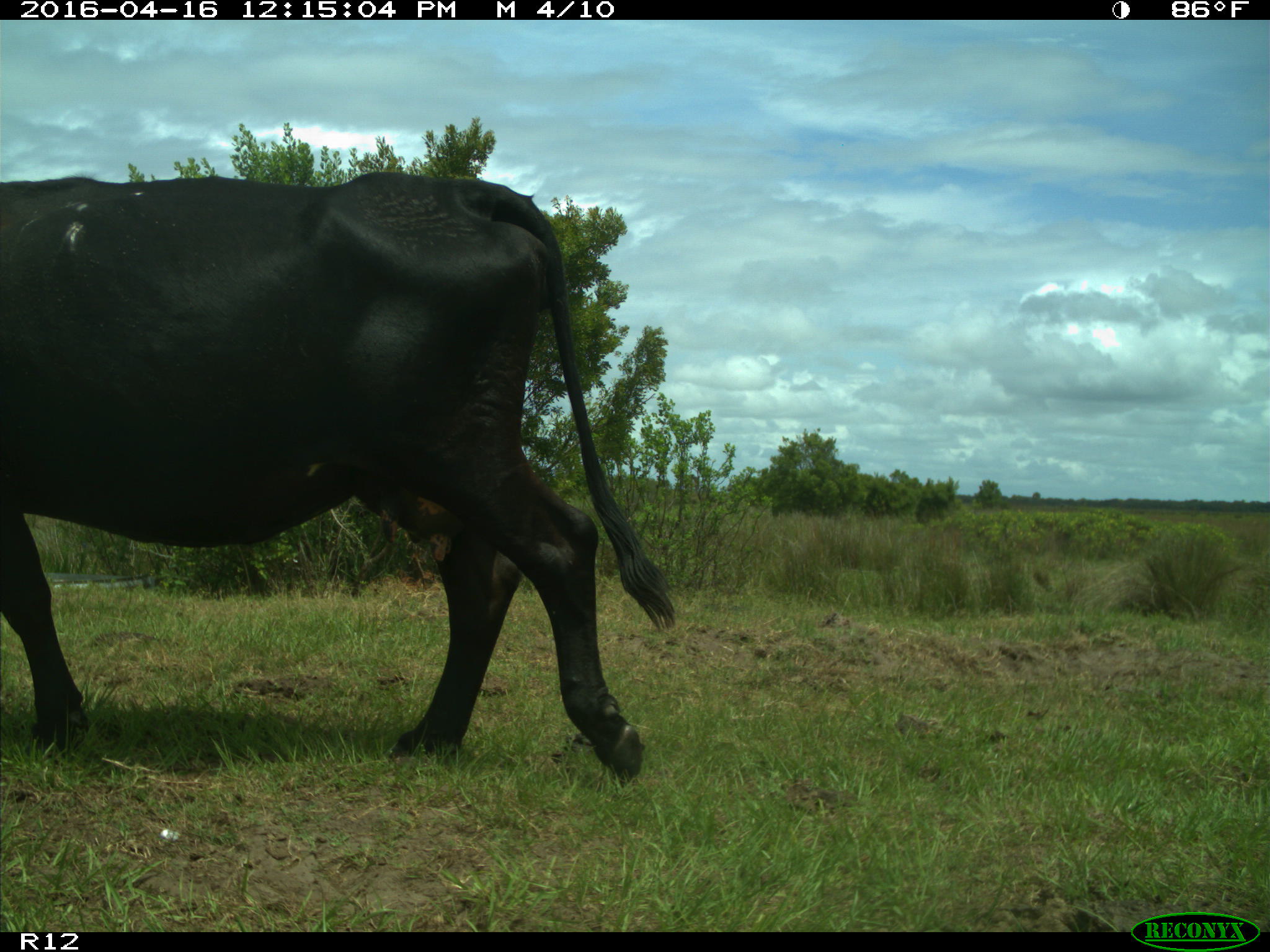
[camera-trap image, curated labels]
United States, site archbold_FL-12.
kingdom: Animalia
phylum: Chordata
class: Mammalia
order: Artiodactyla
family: Bovidae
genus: Bos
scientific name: Bos taurus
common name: domestic cow